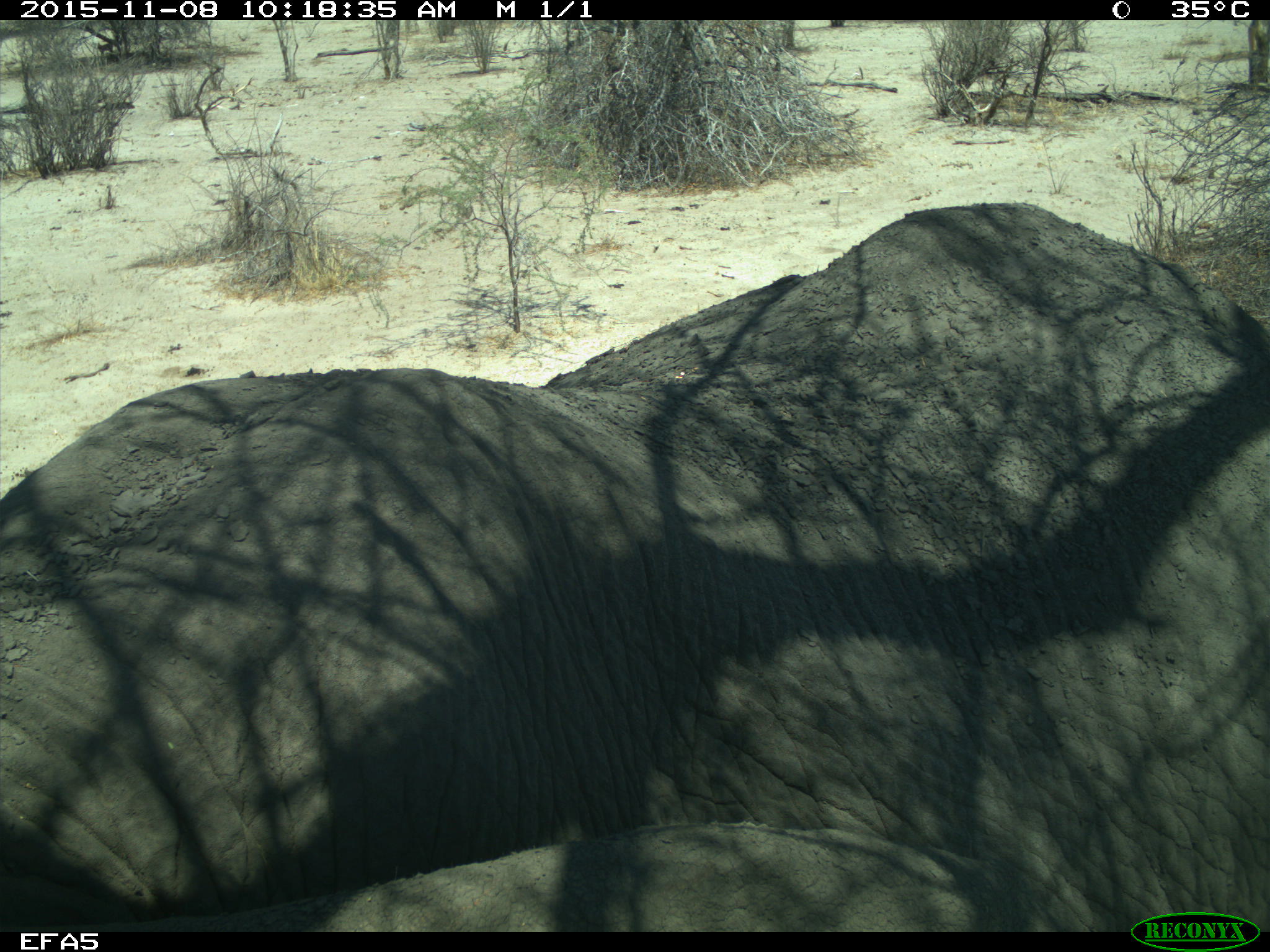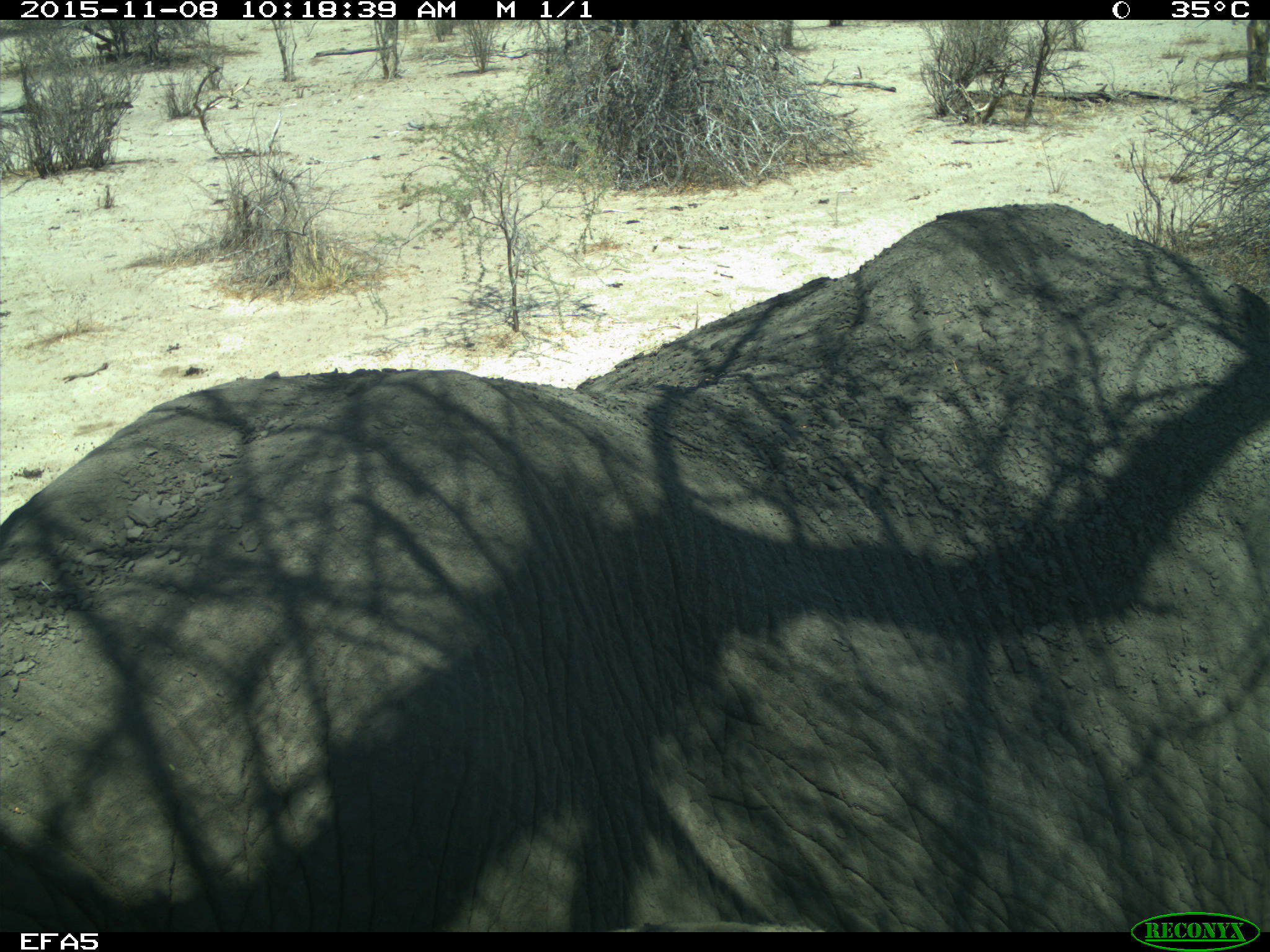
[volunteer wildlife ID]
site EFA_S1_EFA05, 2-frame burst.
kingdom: Animalia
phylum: Chordata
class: Mammalia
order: Proboscidea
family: Elephantidae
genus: Loxodonta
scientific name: Loxodonta africana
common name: african bush elephant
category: elephant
Elephant (african bush elephant) (Loxodonta africana), count 1. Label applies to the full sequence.